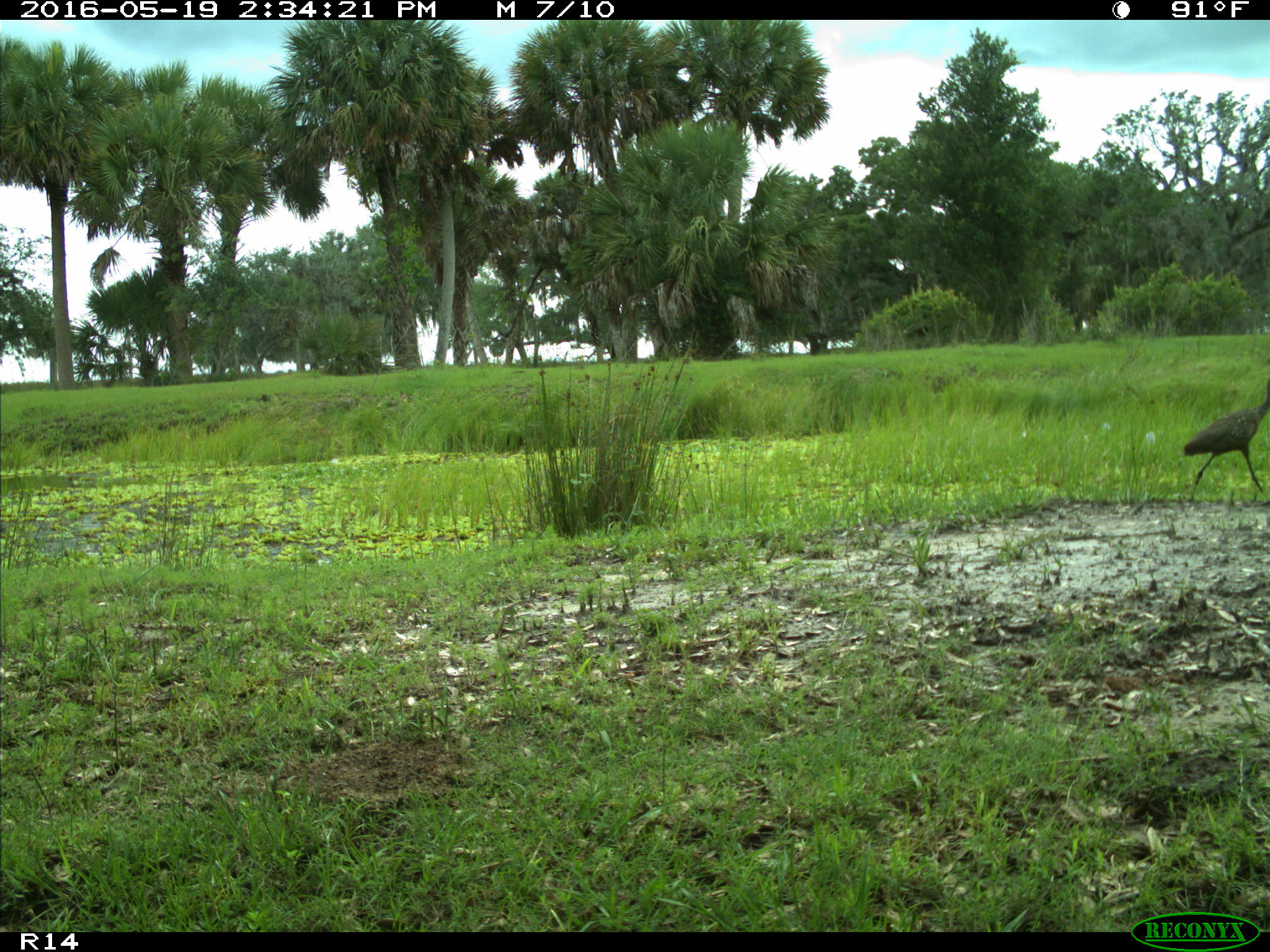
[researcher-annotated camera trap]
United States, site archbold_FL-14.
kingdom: Animalia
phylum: Chordata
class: Aves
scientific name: Aves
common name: birds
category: unidentified bird